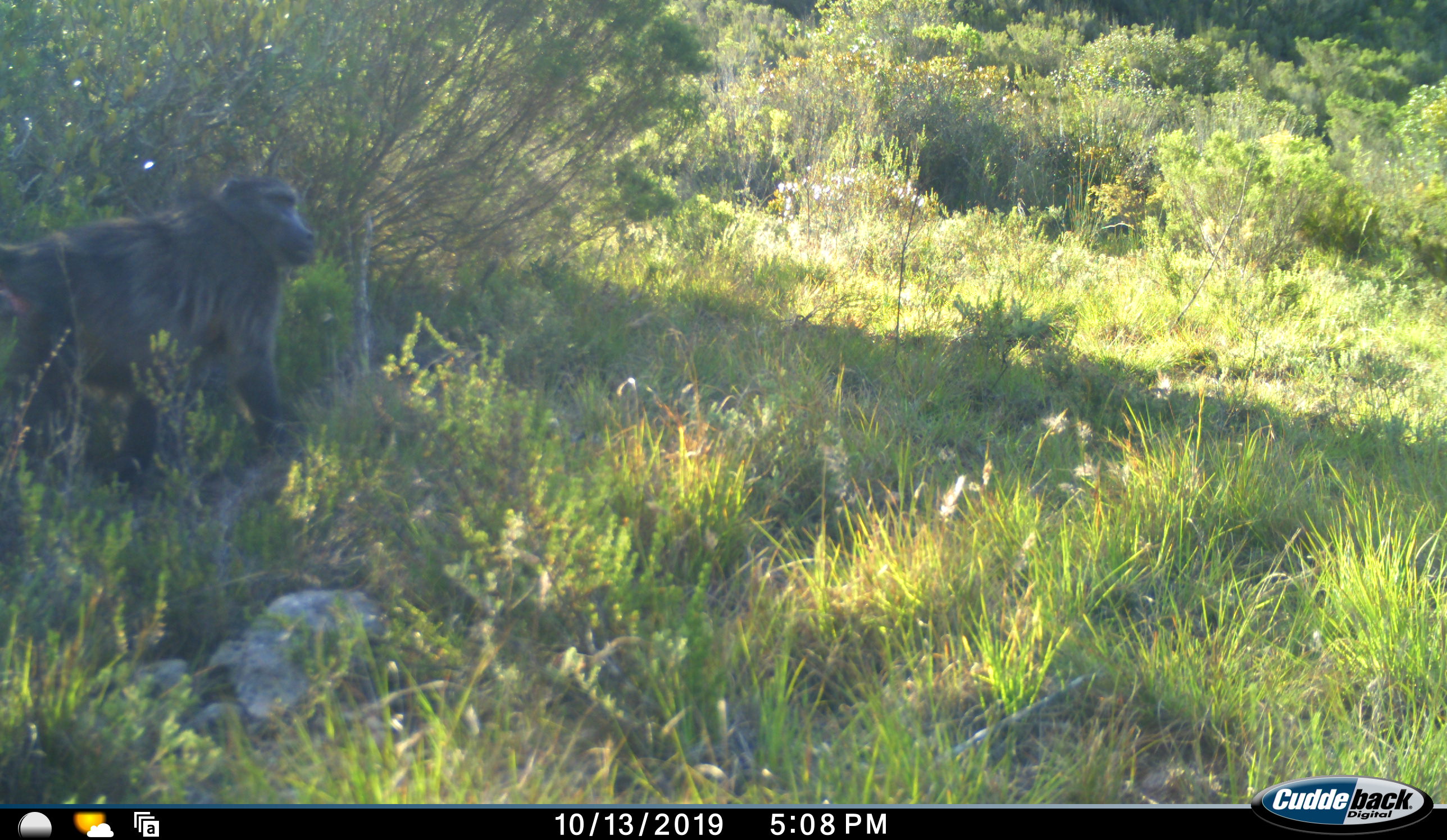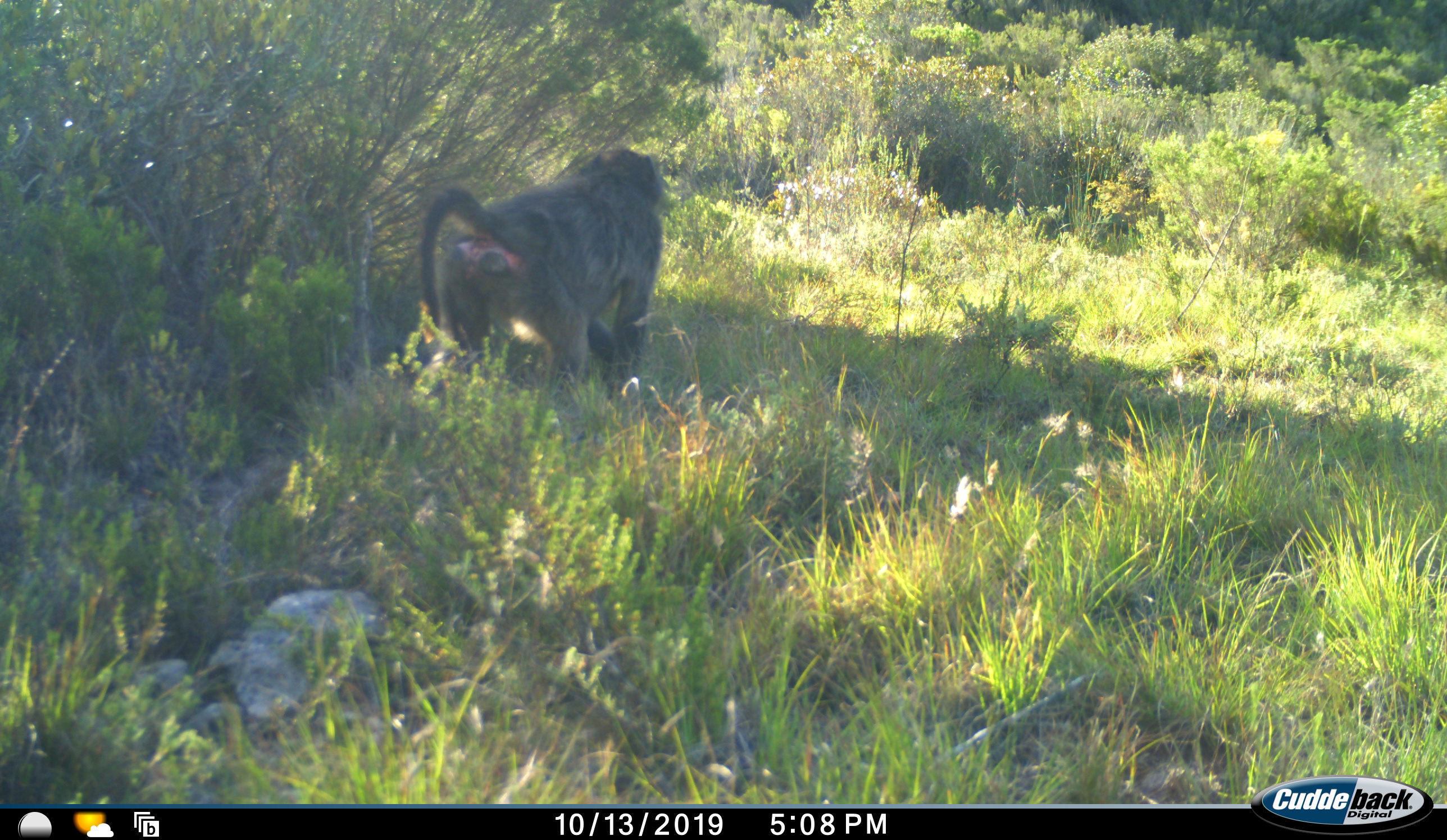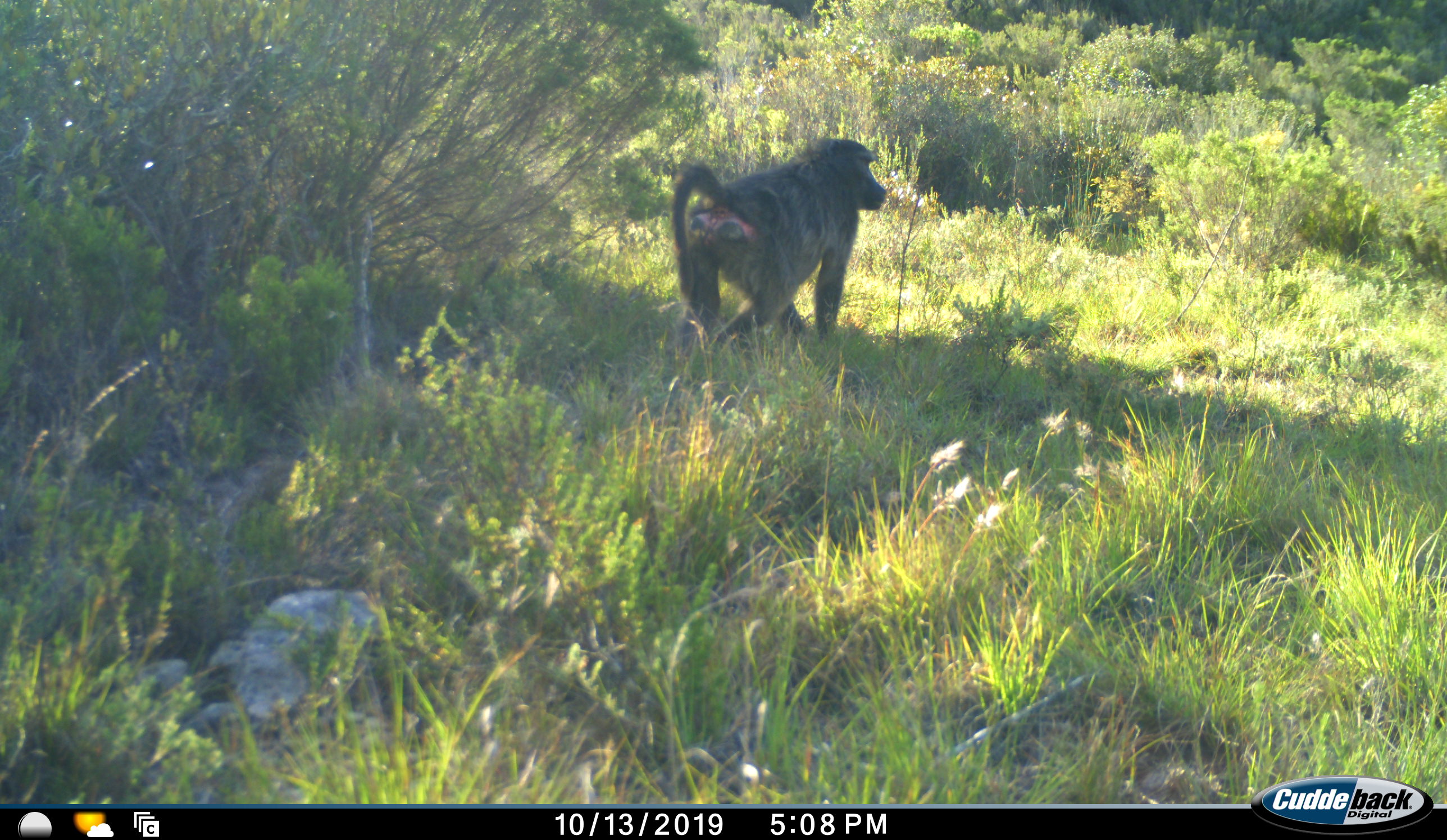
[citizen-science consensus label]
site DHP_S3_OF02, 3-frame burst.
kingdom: Animalia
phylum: Chordata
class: Mammalia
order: Primates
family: Cercopithecidae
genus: Papio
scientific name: Papio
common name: baboon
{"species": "baboon (Papio)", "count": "1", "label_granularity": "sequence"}